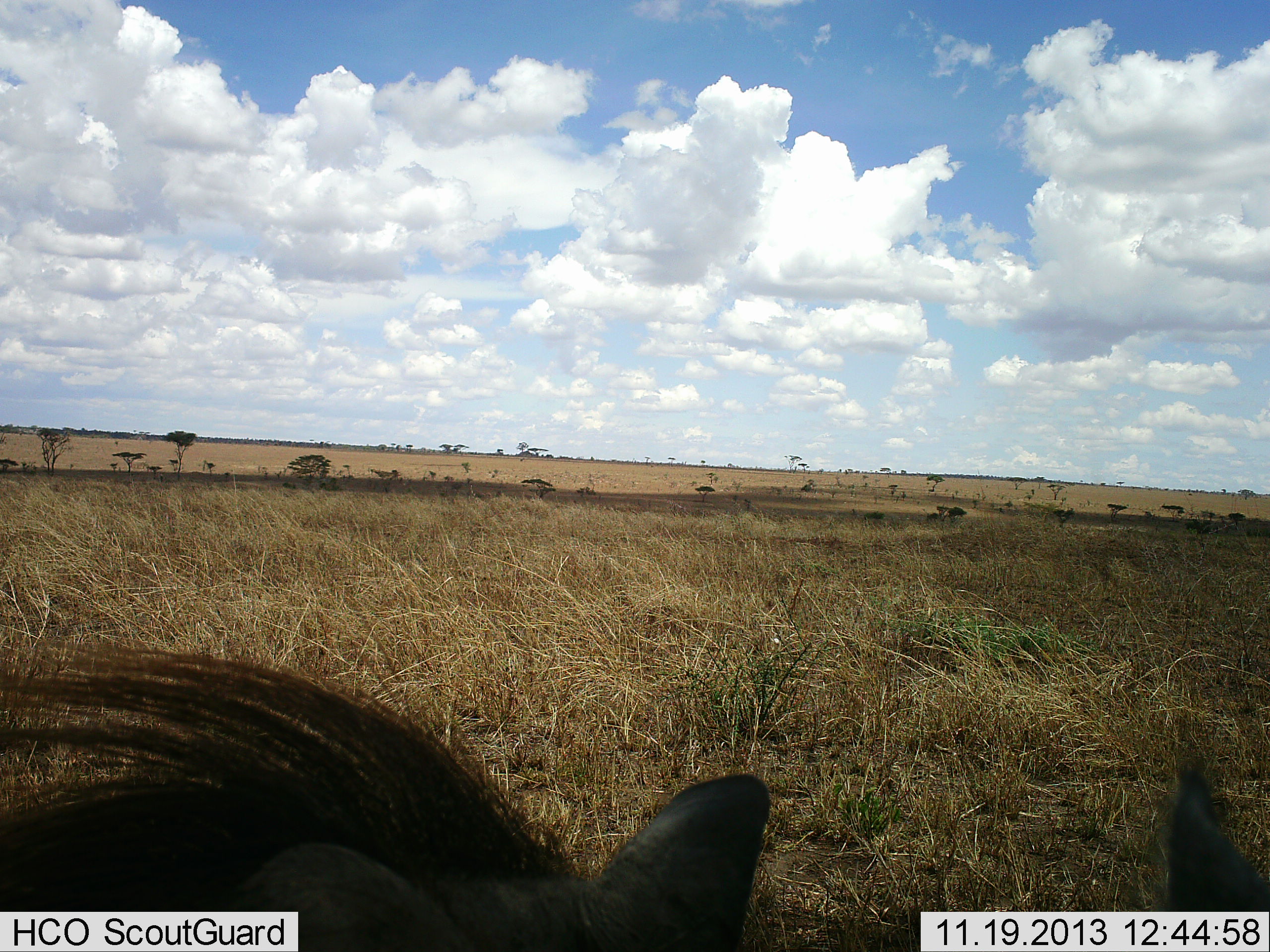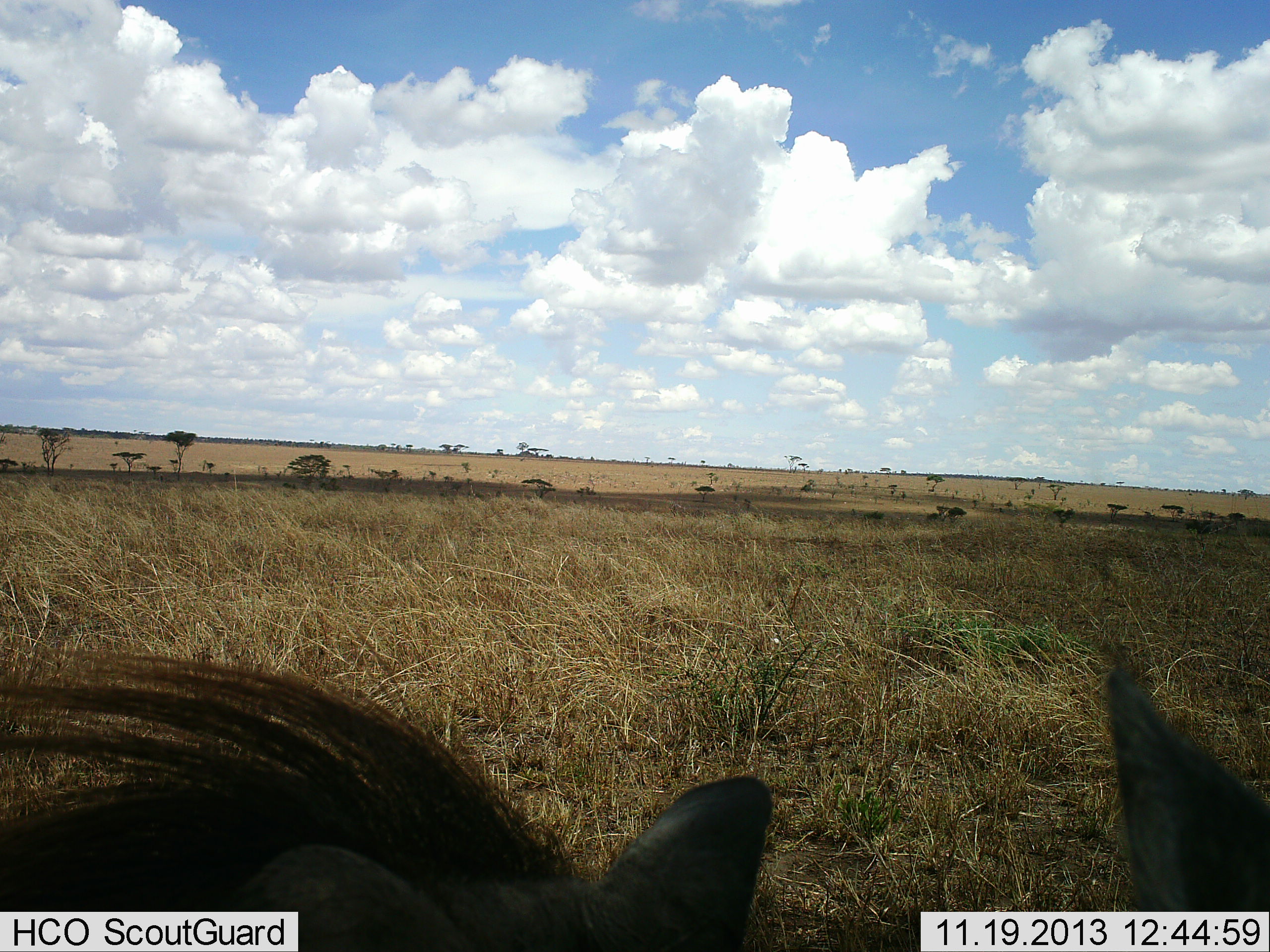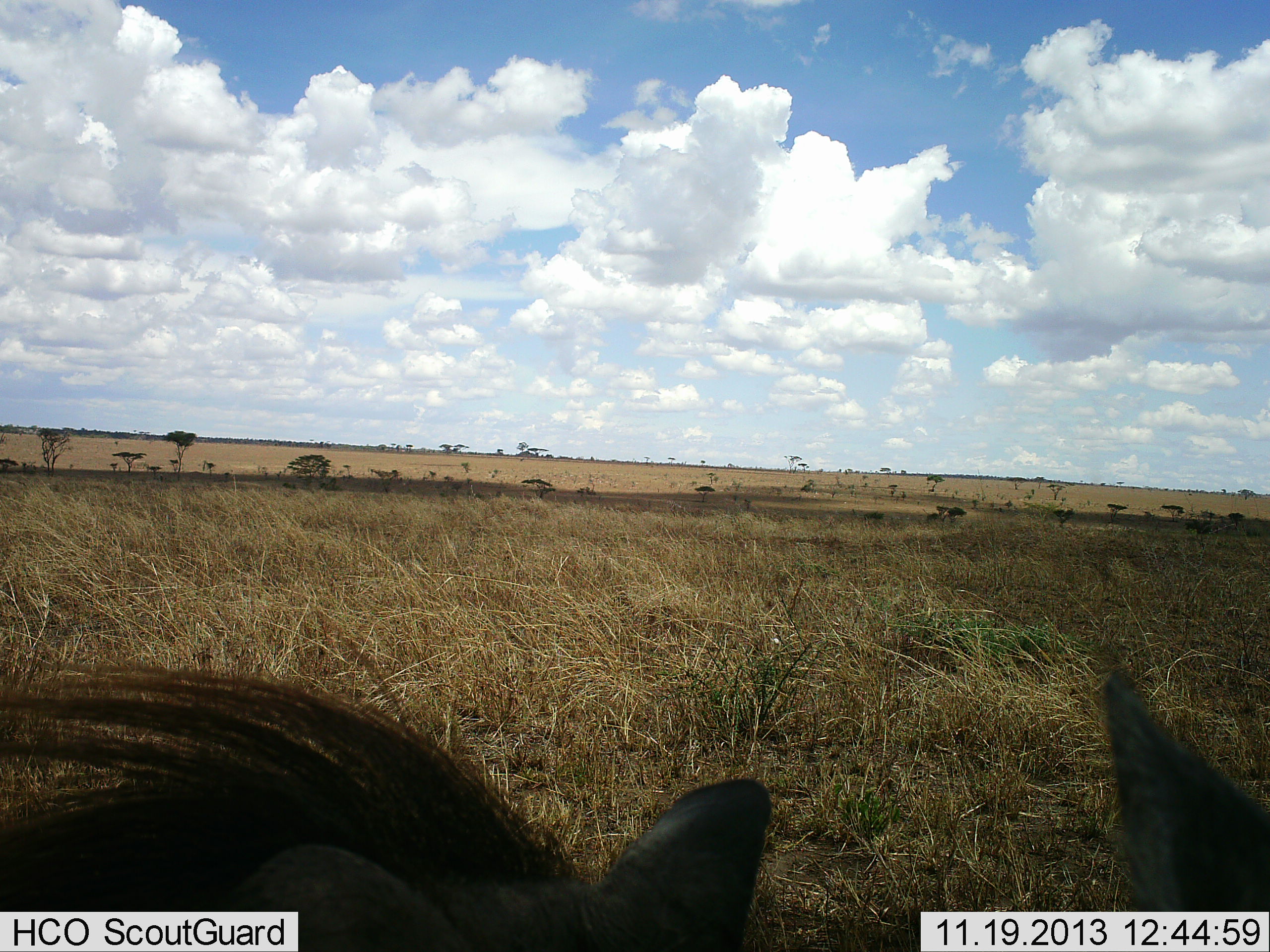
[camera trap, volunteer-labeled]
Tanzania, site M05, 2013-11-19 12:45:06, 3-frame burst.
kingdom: Animalia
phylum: Chordata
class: Mammalia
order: Artiodactyla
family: Suidae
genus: Phacochoerus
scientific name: Phacochoerus africanus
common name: warthog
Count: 2.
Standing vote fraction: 62%.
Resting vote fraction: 24%.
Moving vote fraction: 5%.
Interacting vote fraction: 14%.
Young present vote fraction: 0%.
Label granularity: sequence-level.